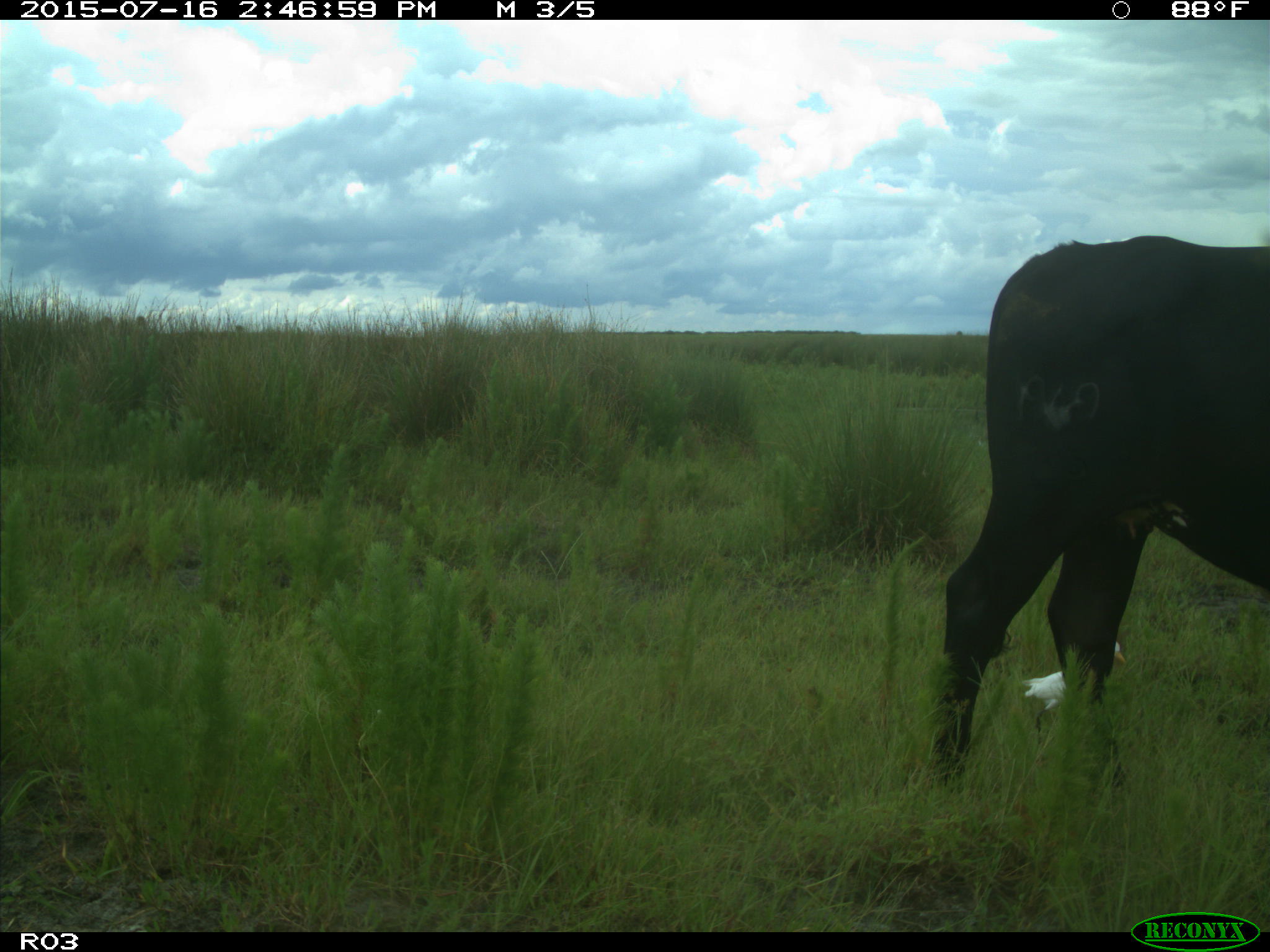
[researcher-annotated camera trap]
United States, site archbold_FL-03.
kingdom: Animalia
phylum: Chordata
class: Mammalia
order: Artiodactyla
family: Bovidae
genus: Bos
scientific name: Bos taurus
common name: domestic cow